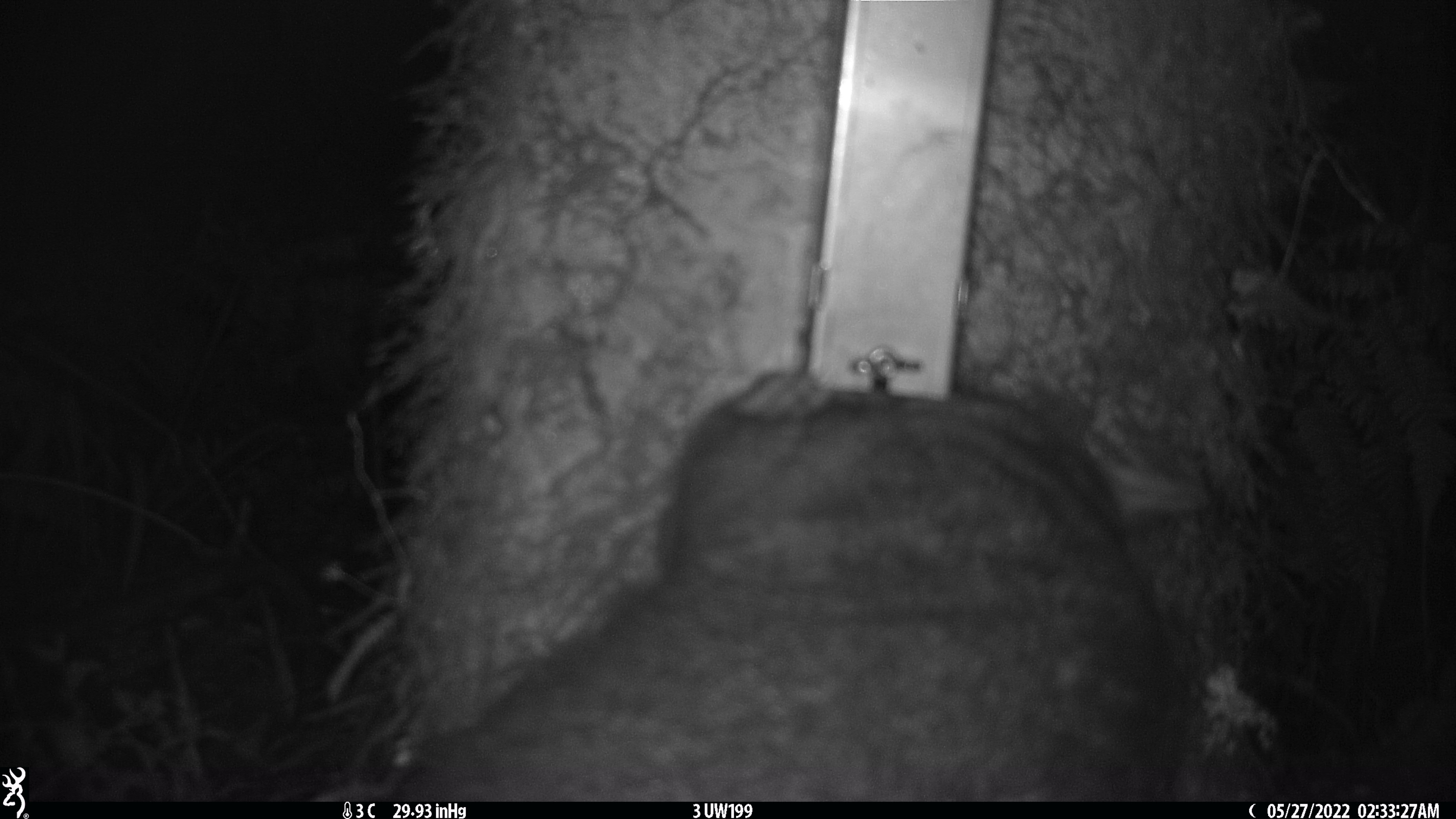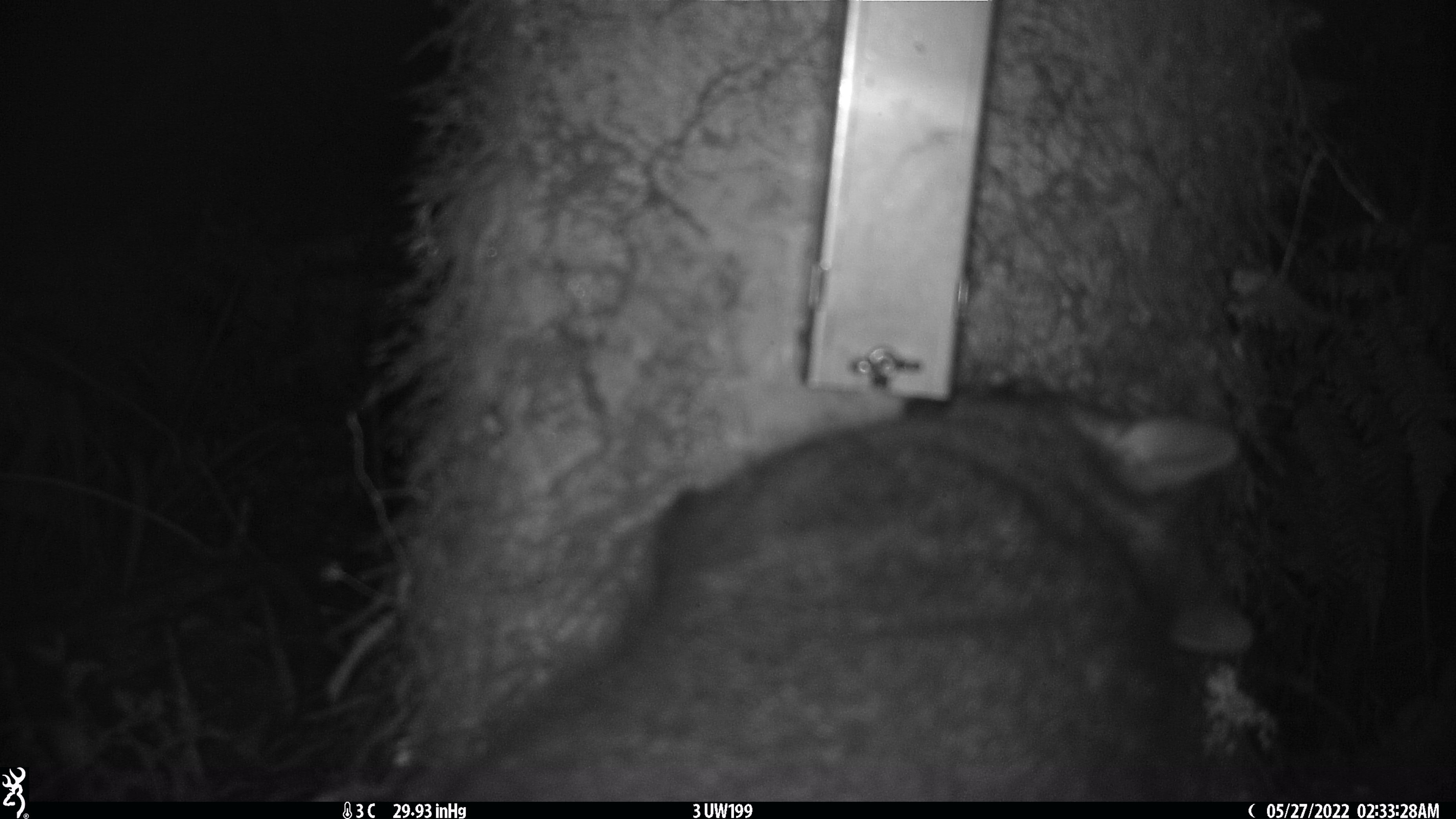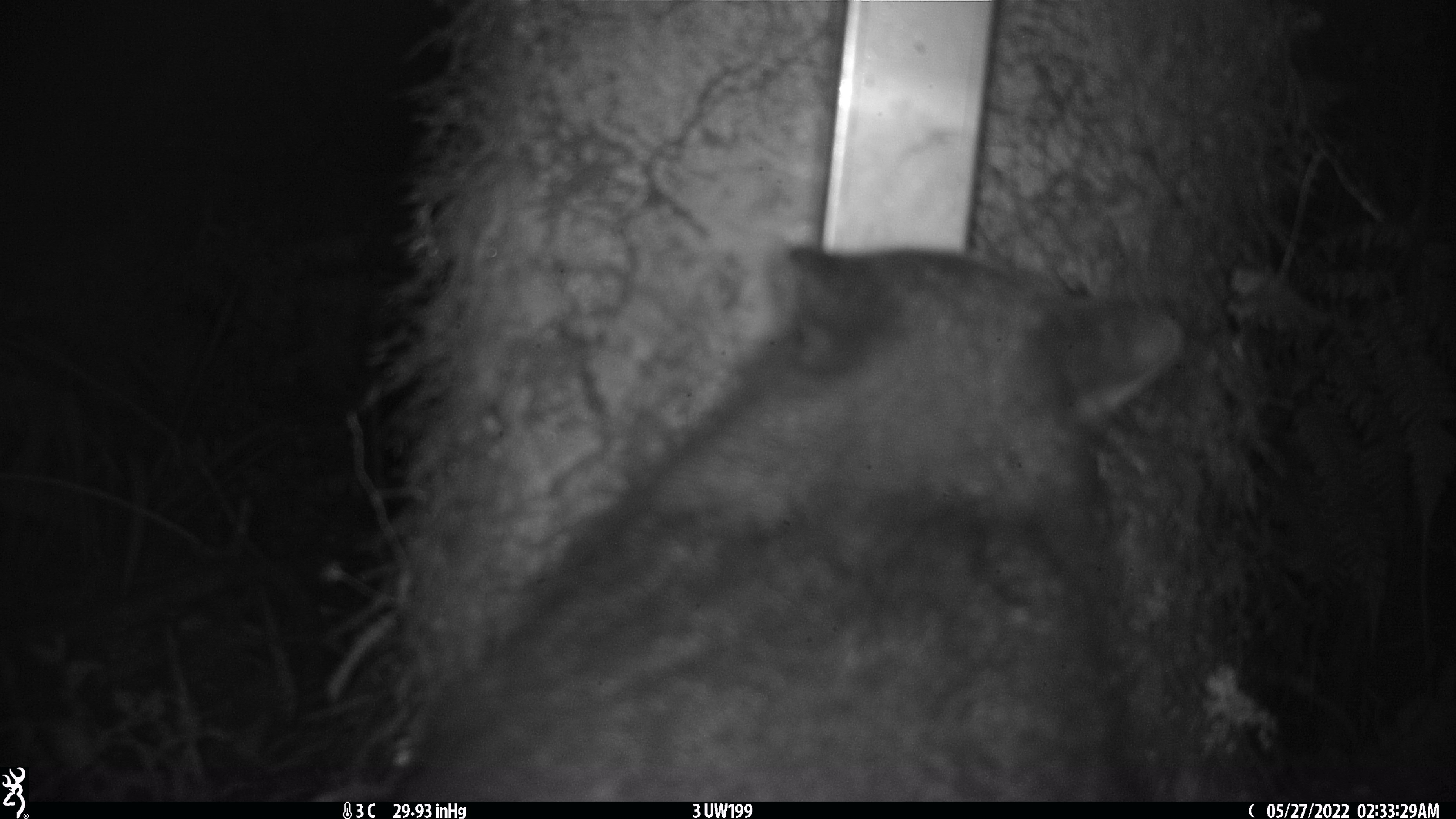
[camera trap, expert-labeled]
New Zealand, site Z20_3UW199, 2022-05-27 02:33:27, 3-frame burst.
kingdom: Animalia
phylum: Chordata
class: Mammalia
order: Diprotodontia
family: Phalangeridae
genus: Trichosurus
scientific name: Trichosurus vulpecula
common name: common brushtail possum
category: possum